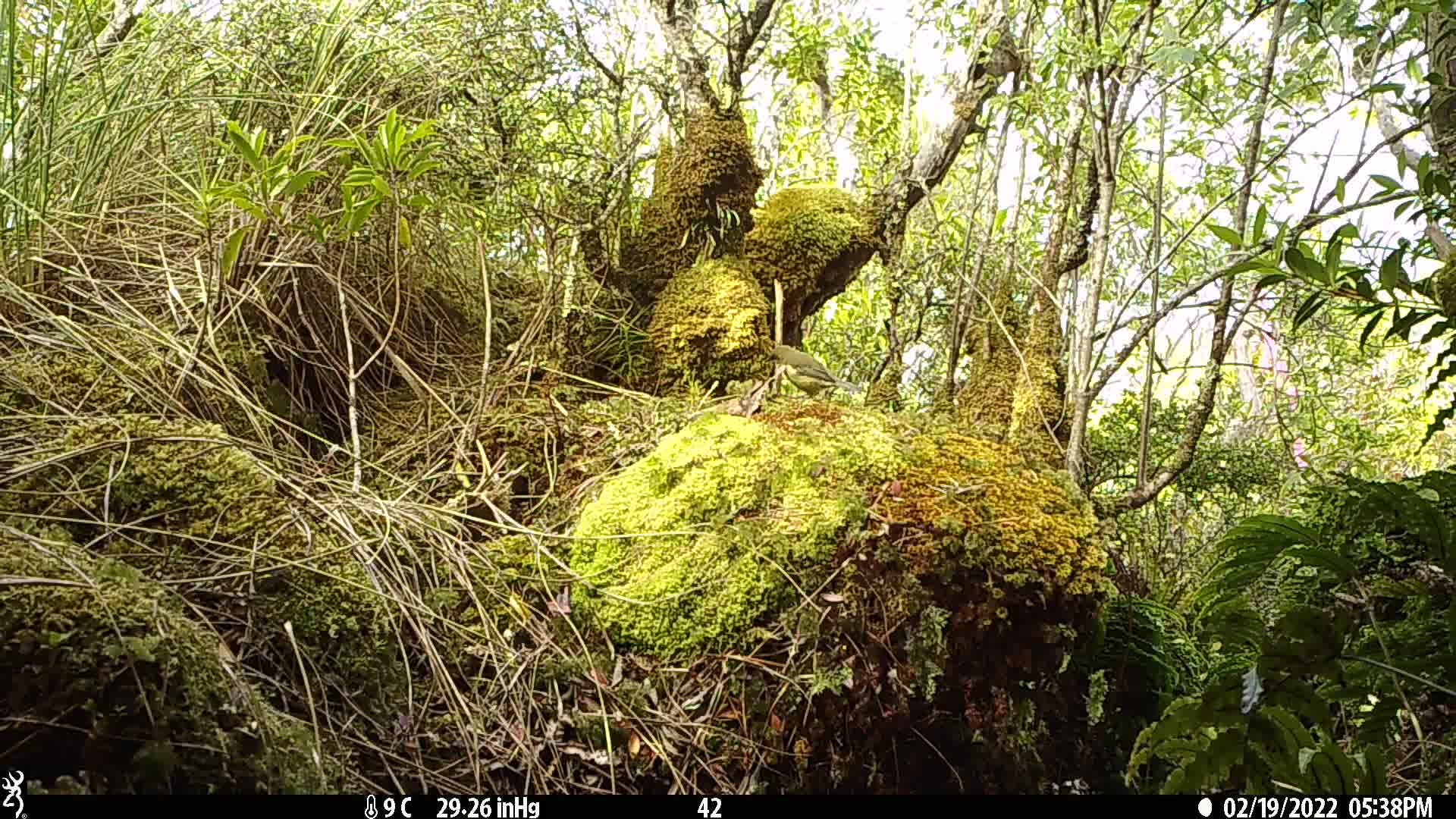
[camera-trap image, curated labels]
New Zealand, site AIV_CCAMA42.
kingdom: Animalia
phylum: Chordata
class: Aves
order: Passeriformes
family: Meliphagidae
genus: Anthornis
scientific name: Anthornis melanura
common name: new zealand bellbird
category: bellbird